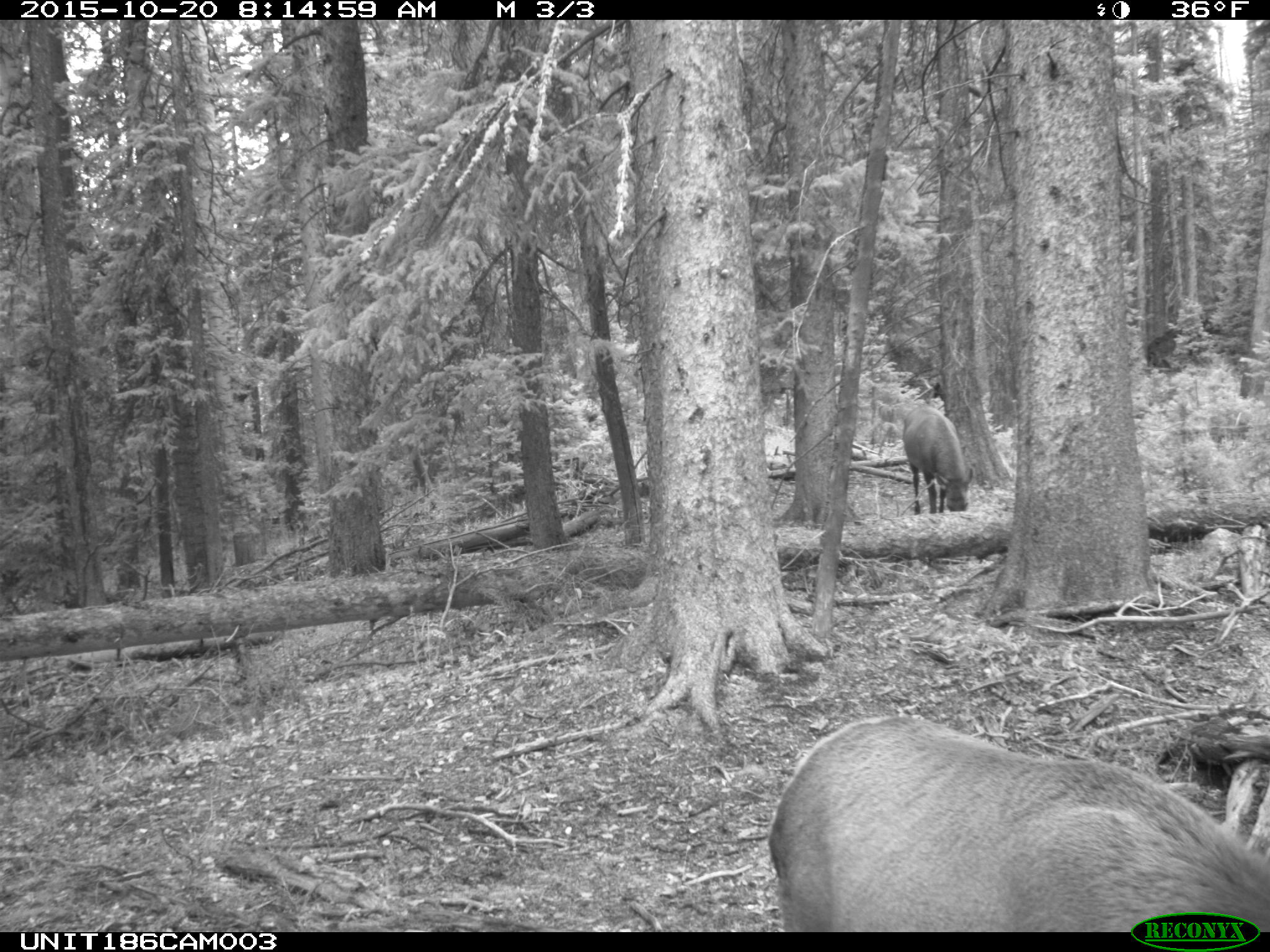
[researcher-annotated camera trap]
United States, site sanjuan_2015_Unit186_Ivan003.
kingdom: Animalia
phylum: Chordata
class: Mammalia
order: Artiodactyla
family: Cervidae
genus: Cervus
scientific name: Cervus elaphus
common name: red deer